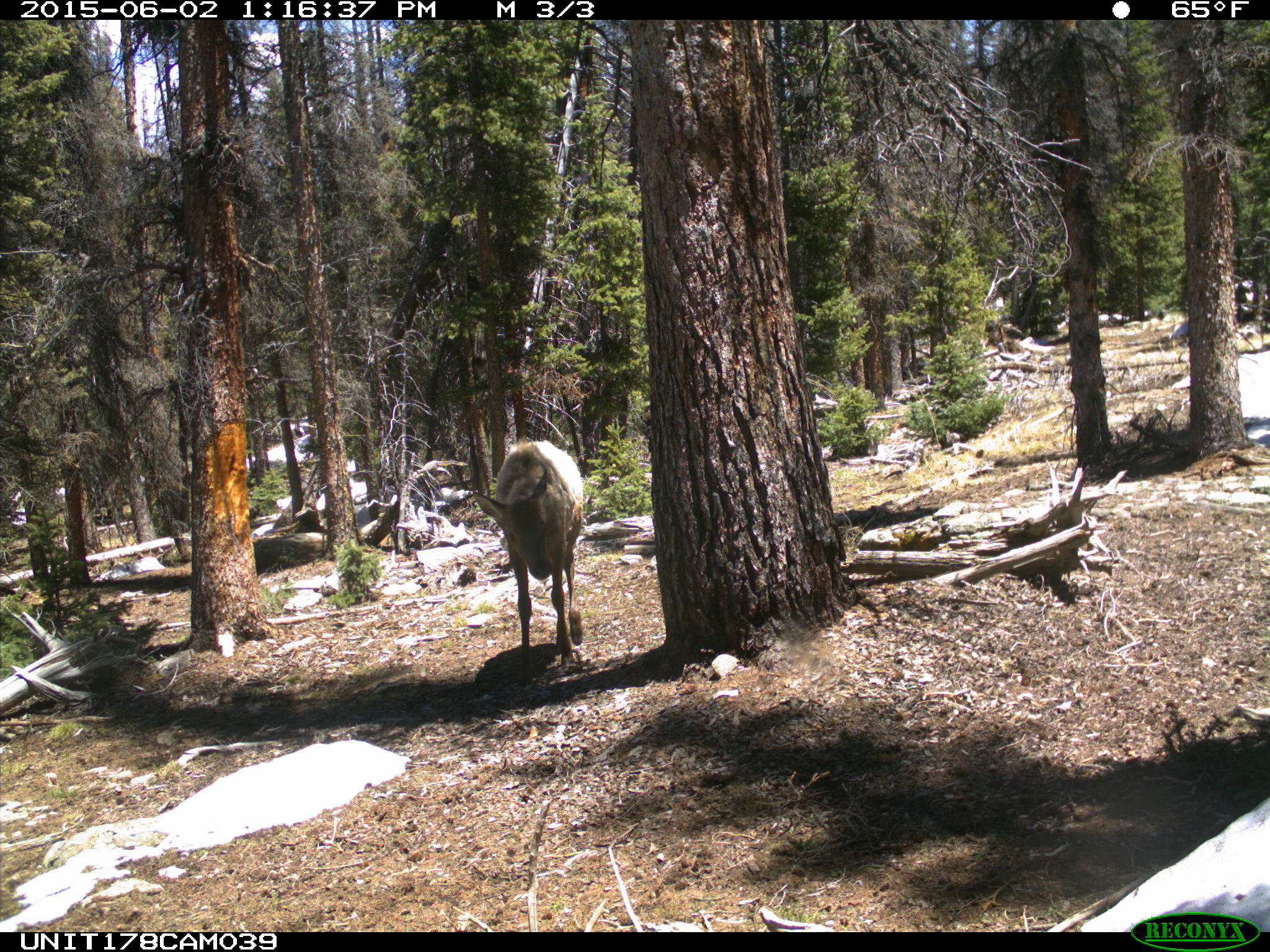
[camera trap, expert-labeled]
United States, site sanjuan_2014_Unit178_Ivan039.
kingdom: Animalia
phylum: Chordata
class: Mammalia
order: Artiodactyla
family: Cervidae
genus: Cervus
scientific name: Cervus elaphus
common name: red deer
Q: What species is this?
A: Cervus elaphus (red deer).